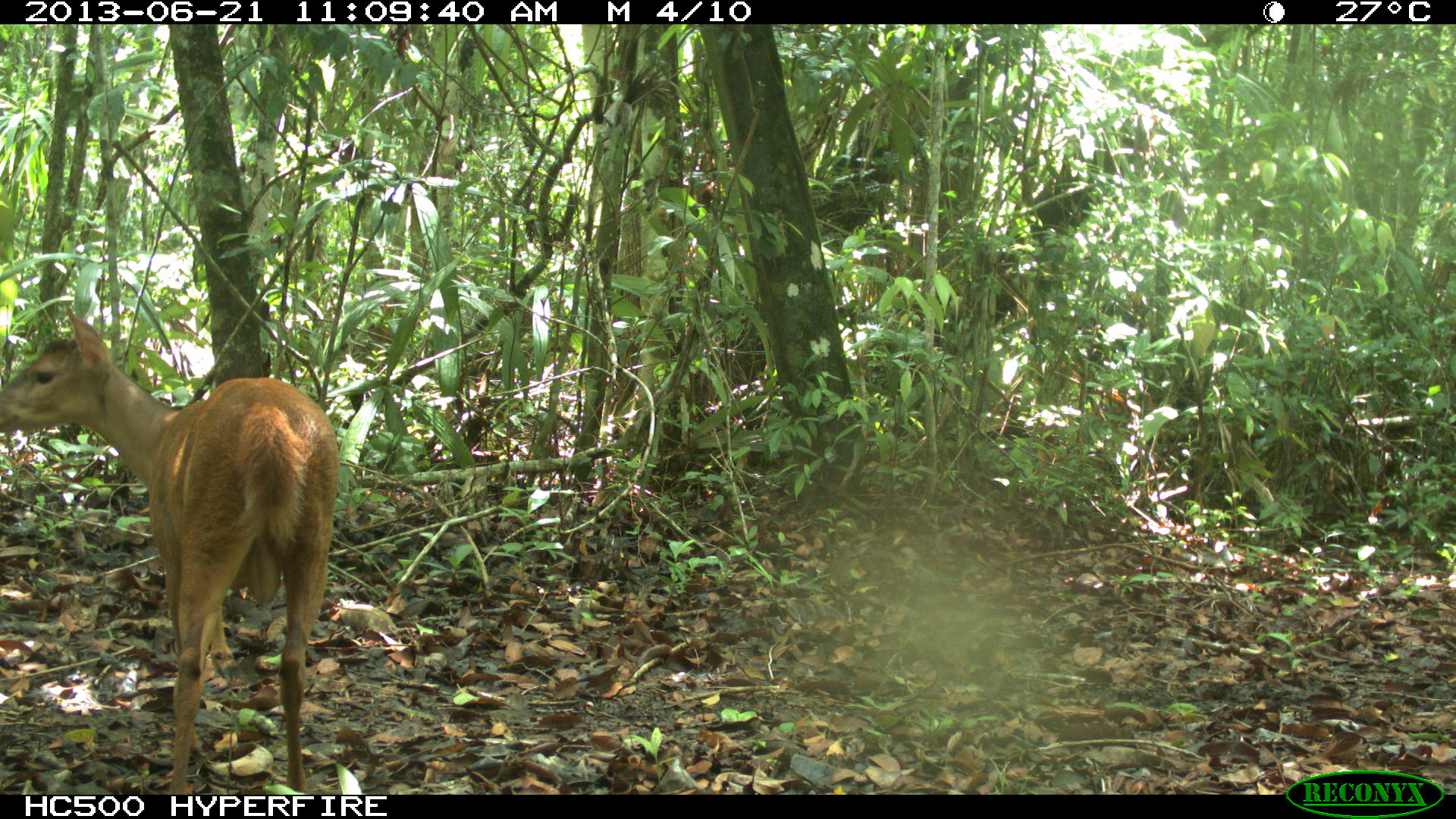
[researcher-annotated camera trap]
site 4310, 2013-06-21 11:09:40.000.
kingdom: Animalia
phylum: Chordata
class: Mammalia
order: Artiodactyla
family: Cervidae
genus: Mazama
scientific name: Mazama temama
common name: central american red brocket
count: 1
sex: male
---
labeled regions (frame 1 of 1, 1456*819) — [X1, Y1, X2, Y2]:
mazama temama: [0, 301, 342, 793]